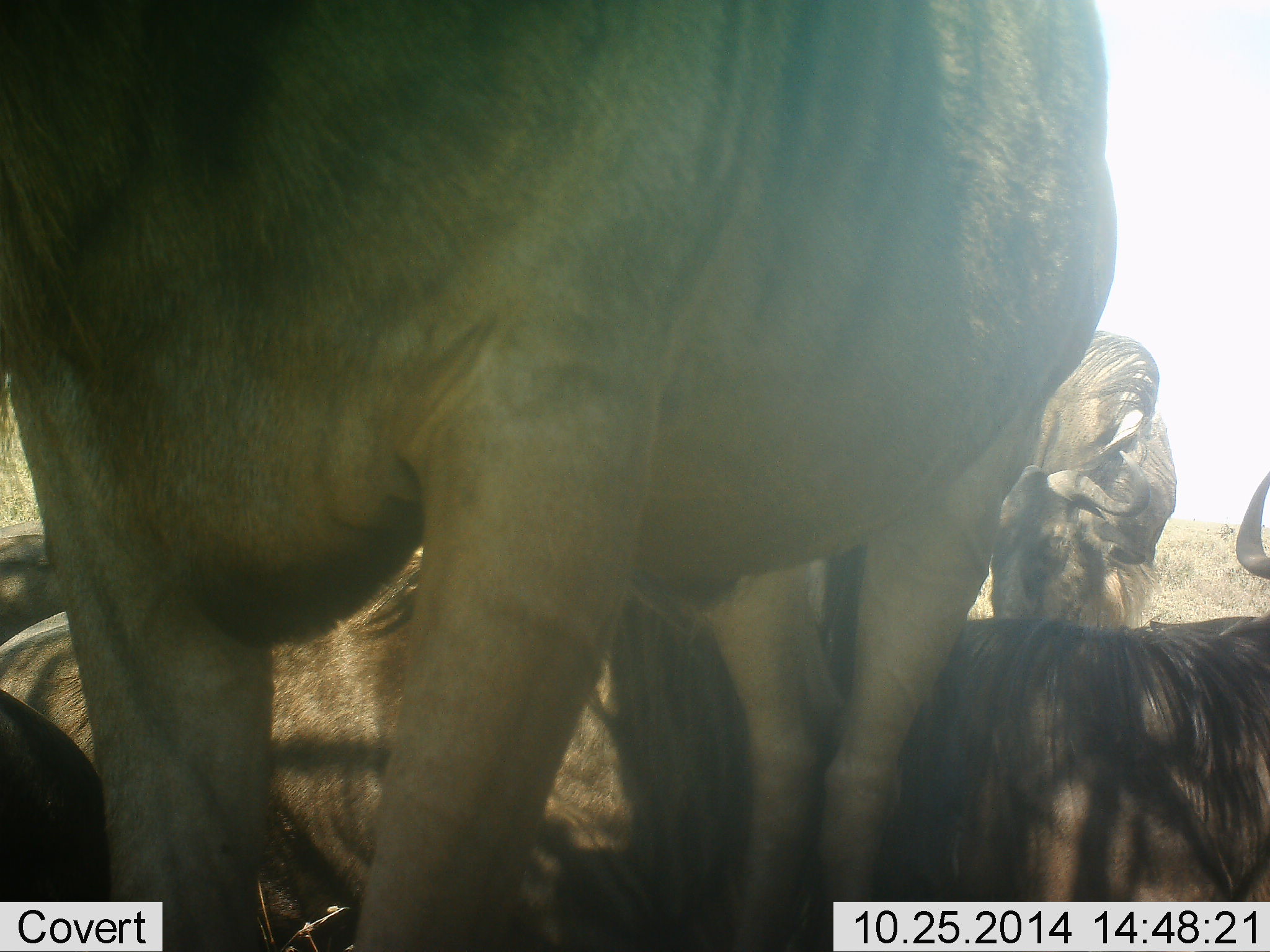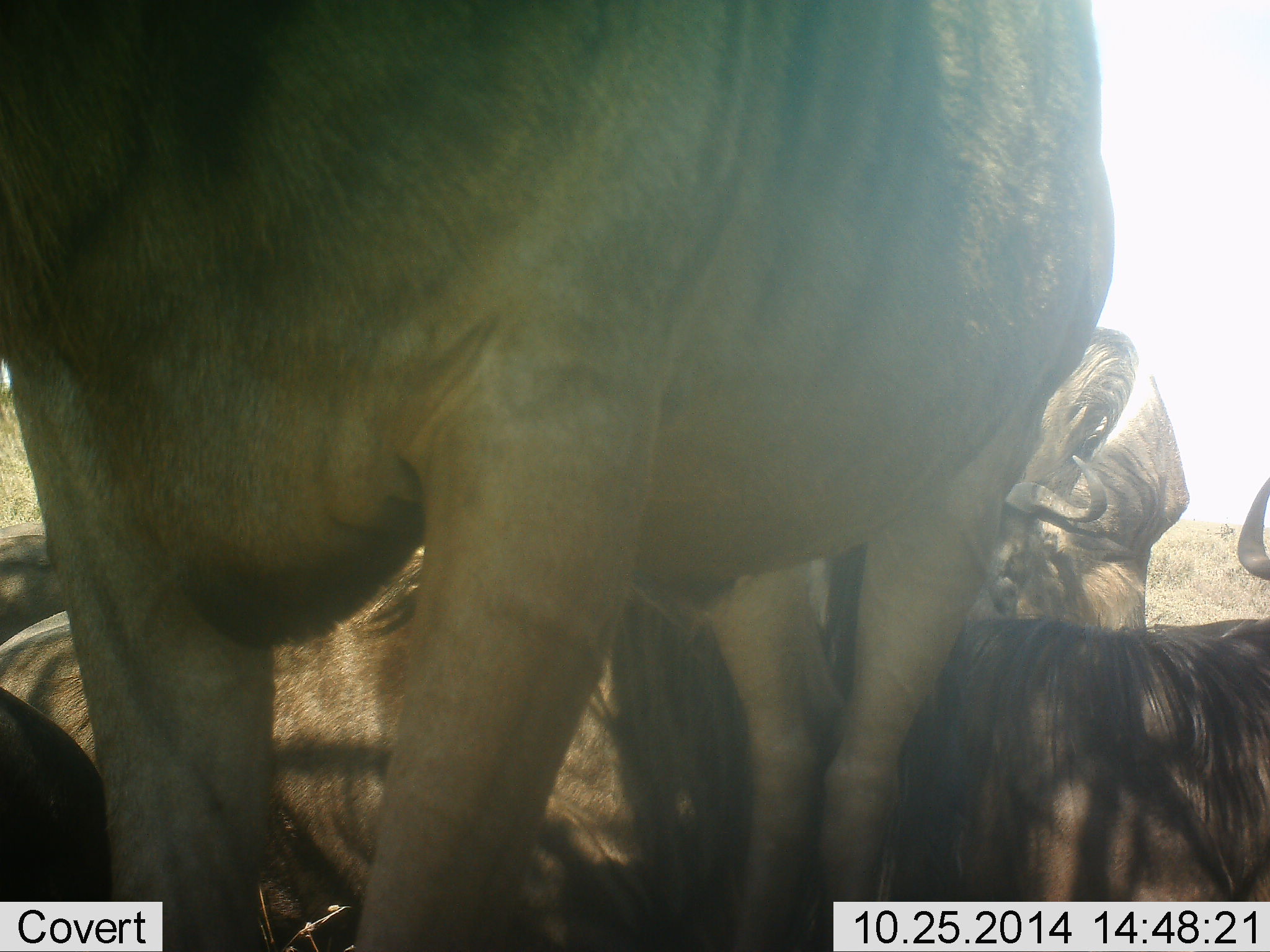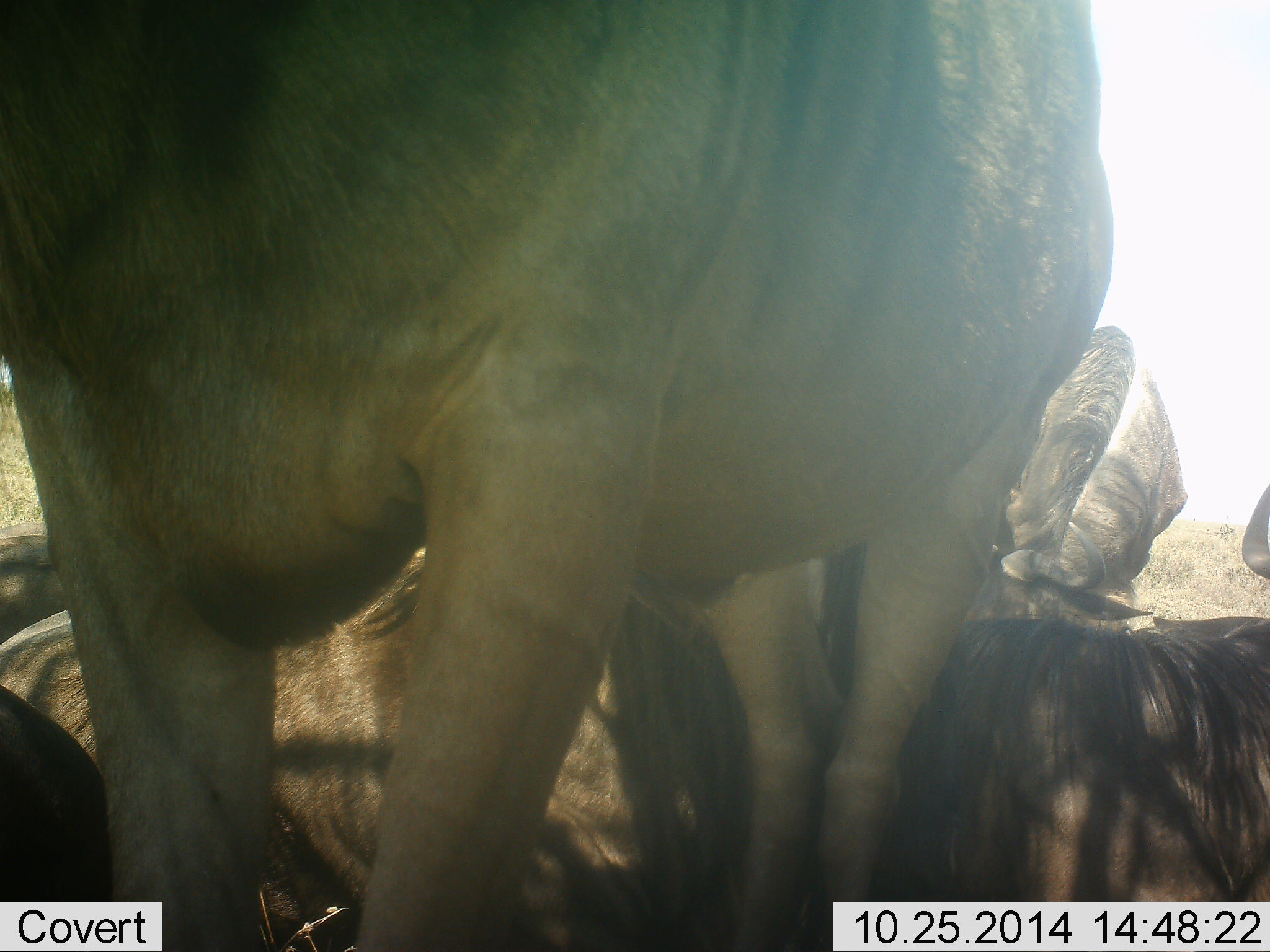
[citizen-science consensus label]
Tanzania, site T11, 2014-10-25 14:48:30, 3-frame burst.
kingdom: Animalia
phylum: Chordata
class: Mammalia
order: Artiodactyla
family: Bovidae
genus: Connochaetes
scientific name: Connochaetes taurinus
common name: blue wildebeest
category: wildebeest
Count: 5.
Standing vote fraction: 50%.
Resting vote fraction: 80%.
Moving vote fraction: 0%.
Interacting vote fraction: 20%.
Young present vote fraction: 0%.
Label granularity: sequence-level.